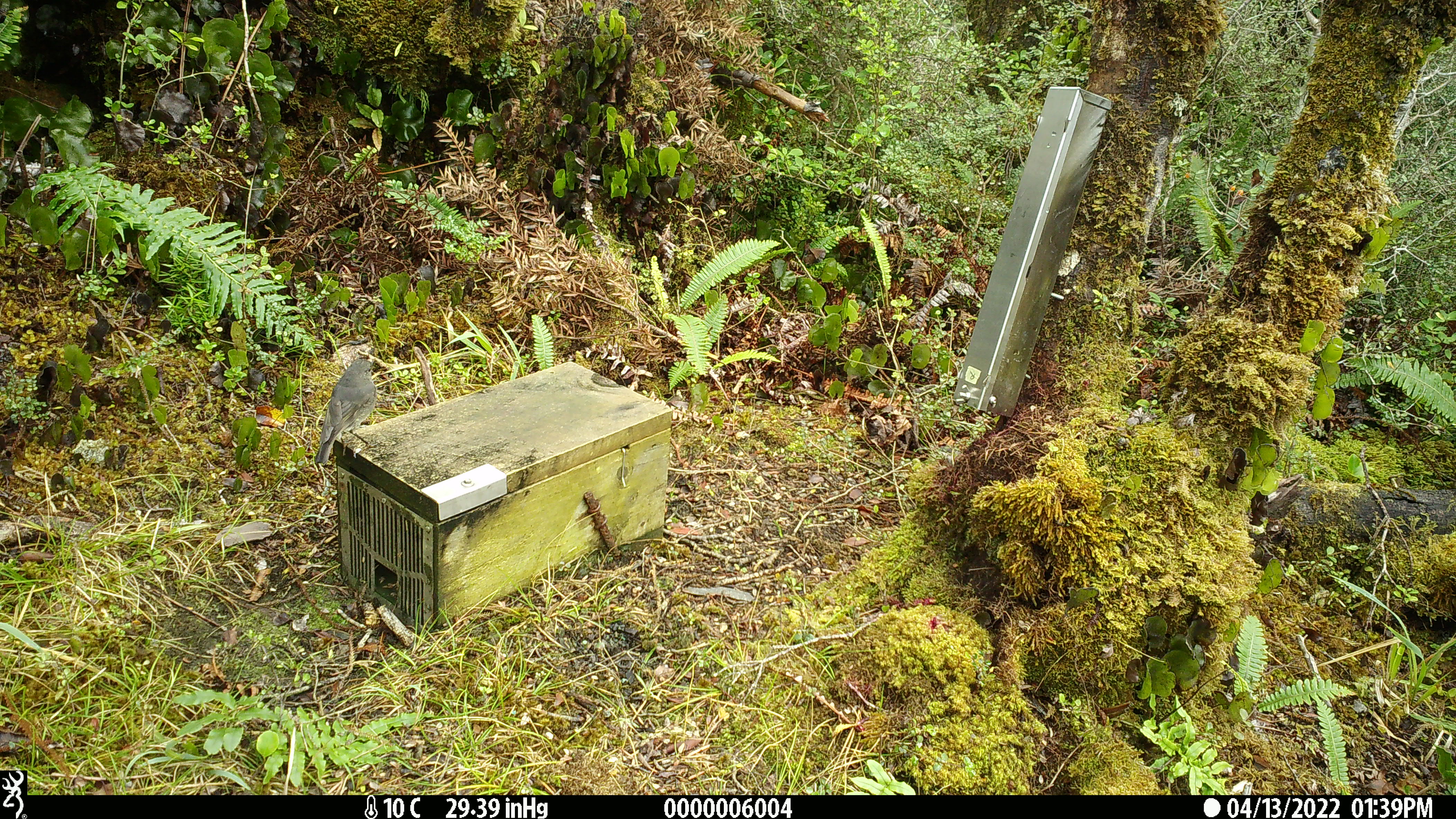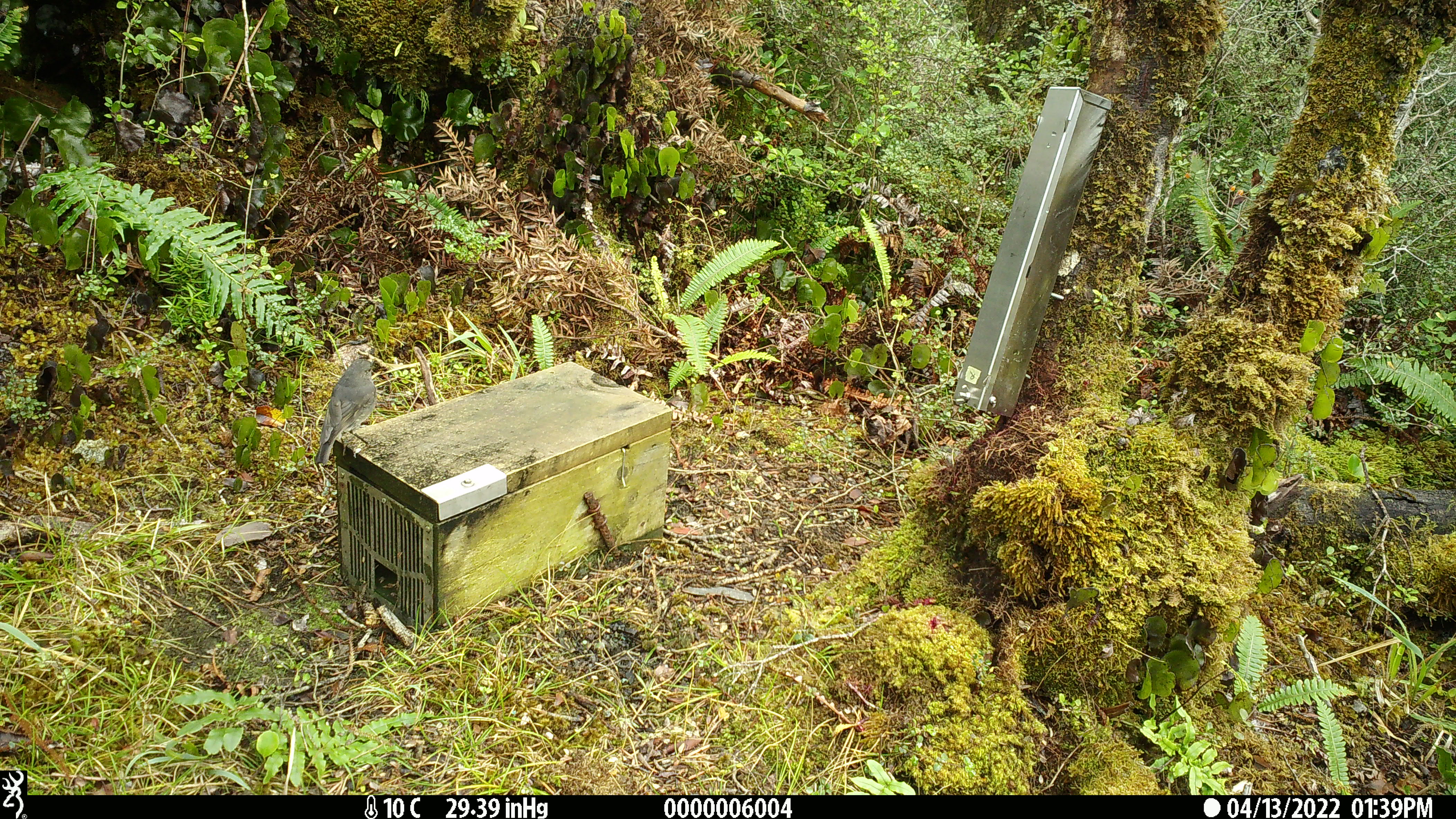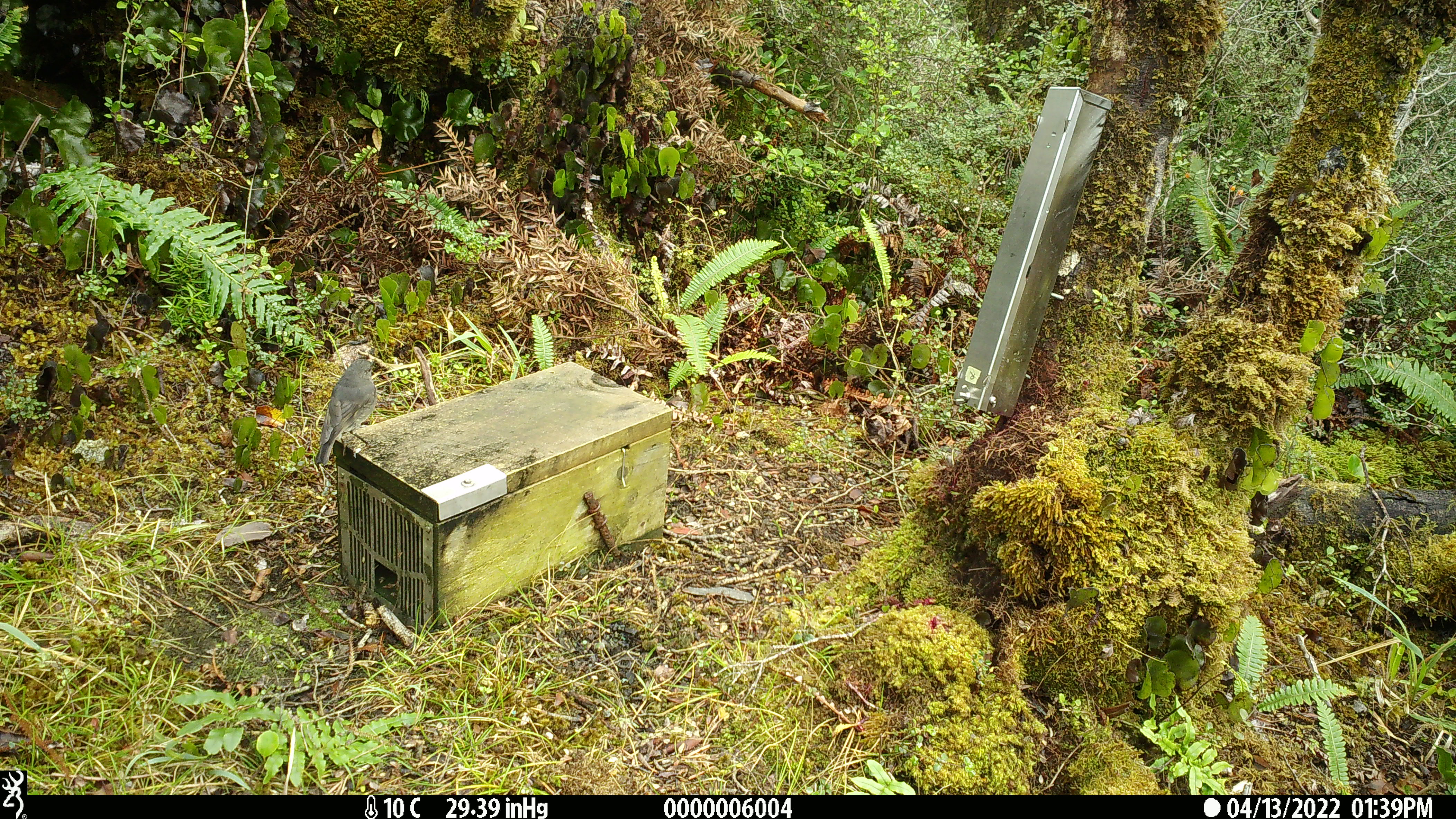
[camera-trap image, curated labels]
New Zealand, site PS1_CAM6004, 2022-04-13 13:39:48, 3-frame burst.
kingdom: Animalia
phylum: Chordata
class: Aves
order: Passeriformes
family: Petroicidae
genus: Petroica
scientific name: Petroica australis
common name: new zealand robin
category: robin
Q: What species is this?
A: Robin (new zealand robin) (Petroica australis).